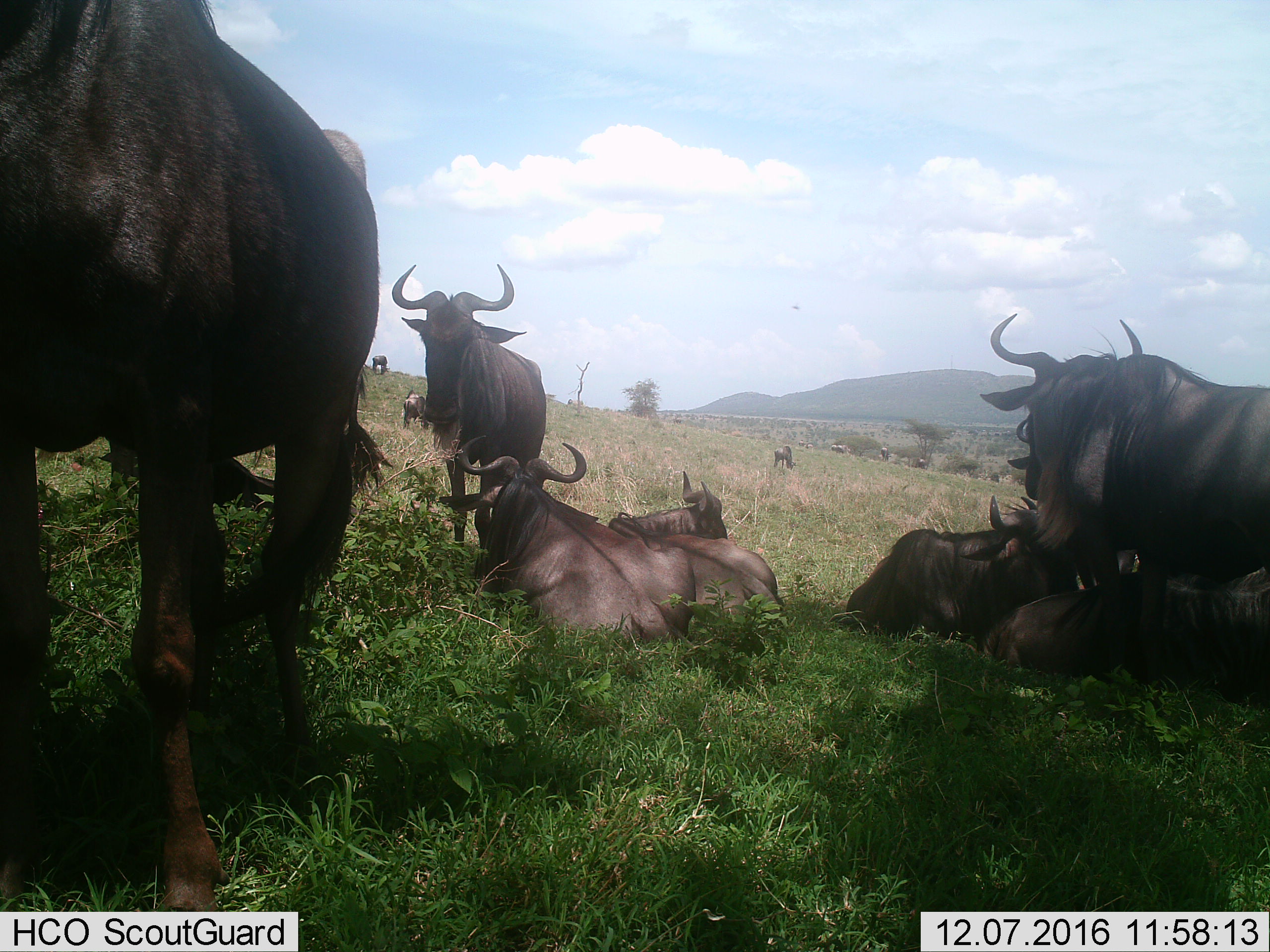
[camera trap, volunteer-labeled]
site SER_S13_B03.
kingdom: Animalia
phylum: Chordata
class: Mammalia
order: Artiodactyla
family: Bovidae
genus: Connochaetes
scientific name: Connochaetes taurinus taurinus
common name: blue wildebeest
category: wildebeestblue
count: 11-50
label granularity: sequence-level